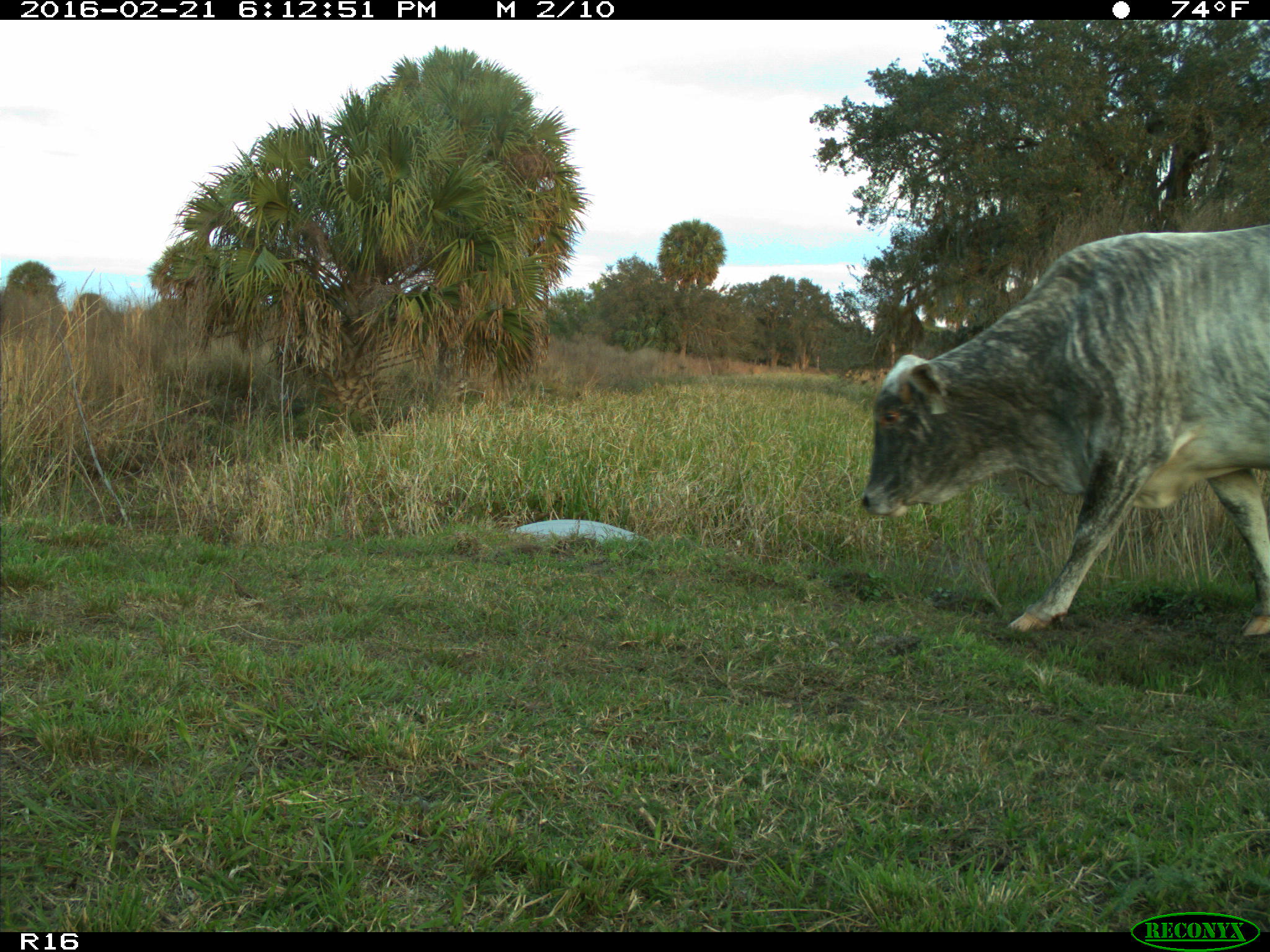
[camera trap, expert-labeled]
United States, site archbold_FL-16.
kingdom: Animalia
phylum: Chordata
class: Mammalia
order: Artiodactyla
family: Bovidae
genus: Bos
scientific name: Bos taurus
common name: domestic cow